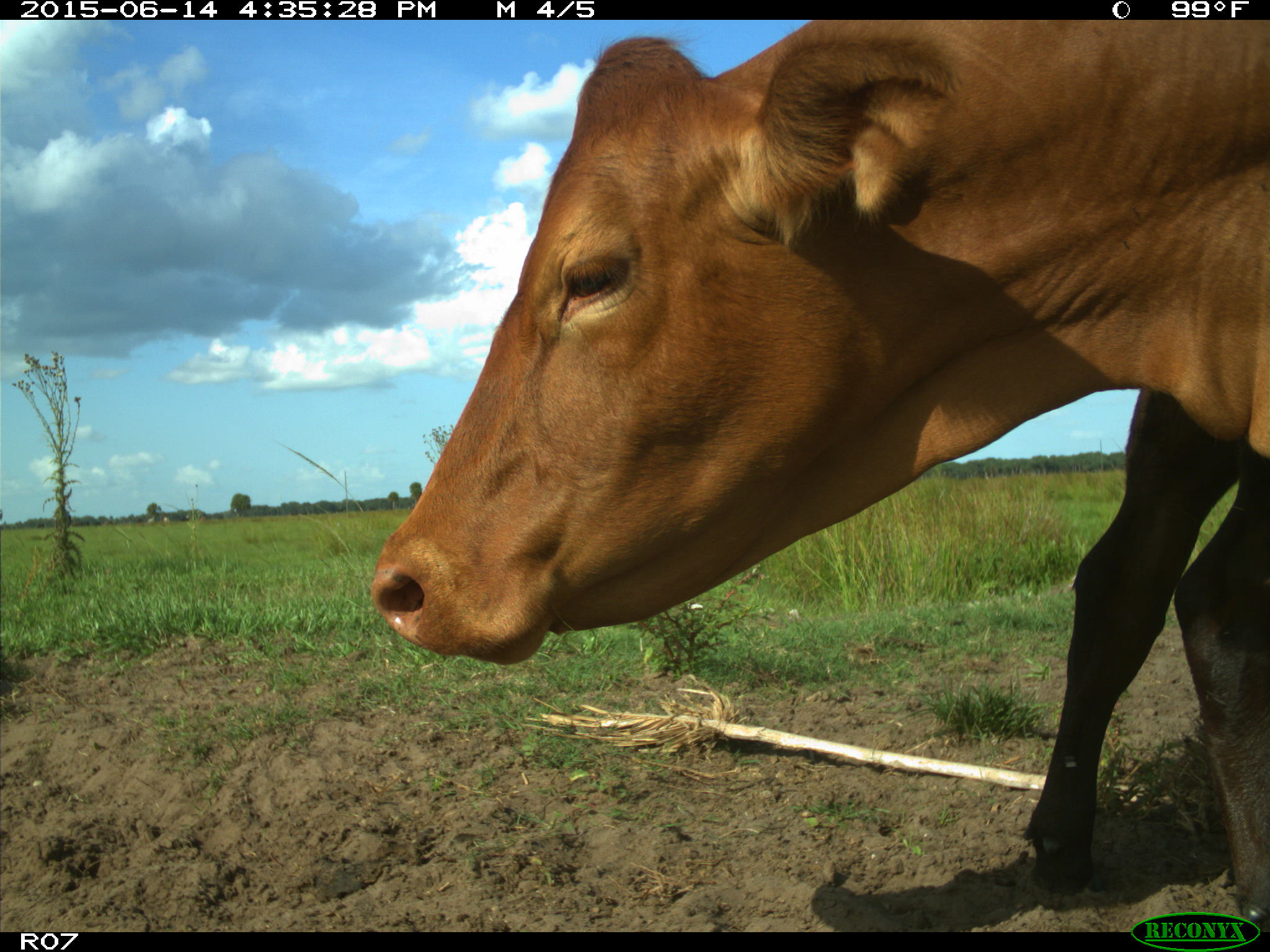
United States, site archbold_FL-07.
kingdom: Animalia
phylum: Chordata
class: Mammalia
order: Artiodactyla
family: Bovidae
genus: Bos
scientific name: Bos taurus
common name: domestic cow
Bos taurus (domestic cow).